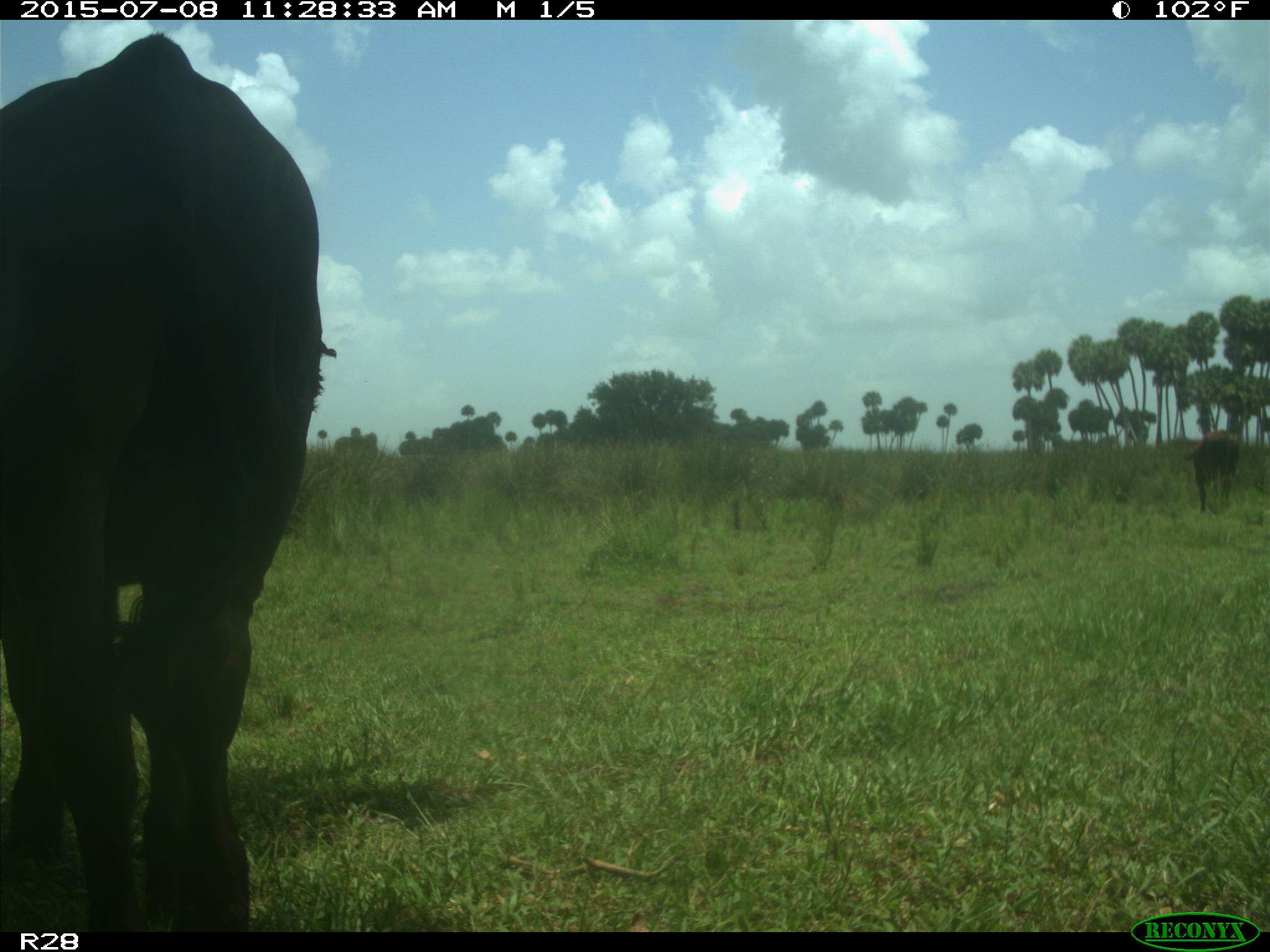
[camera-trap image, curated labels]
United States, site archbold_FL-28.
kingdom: Animalia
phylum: Chordata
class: Mammalia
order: Artiodactyla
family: Bovidae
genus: Bos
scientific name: Bos taurus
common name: domestic cow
Bos taurus (domestic cow).